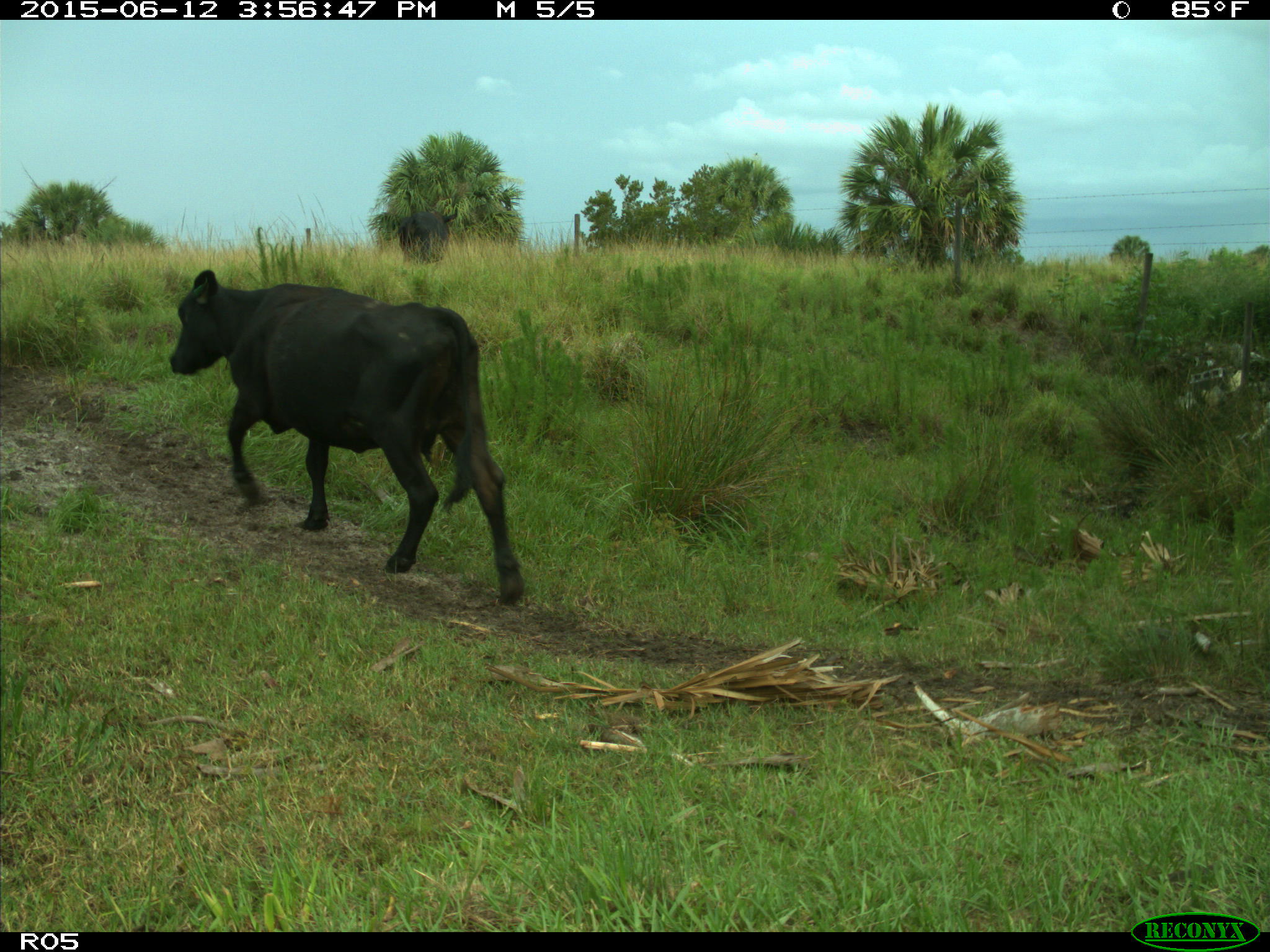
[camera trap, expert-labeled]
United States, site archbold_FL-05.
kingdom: Animalia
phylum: Chordata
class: Mammalia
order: Artiodactyla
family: Bovidae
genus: Bos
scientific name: Bos taurus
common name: domestic cow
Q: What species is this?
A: Bos taurus (domestic cow).